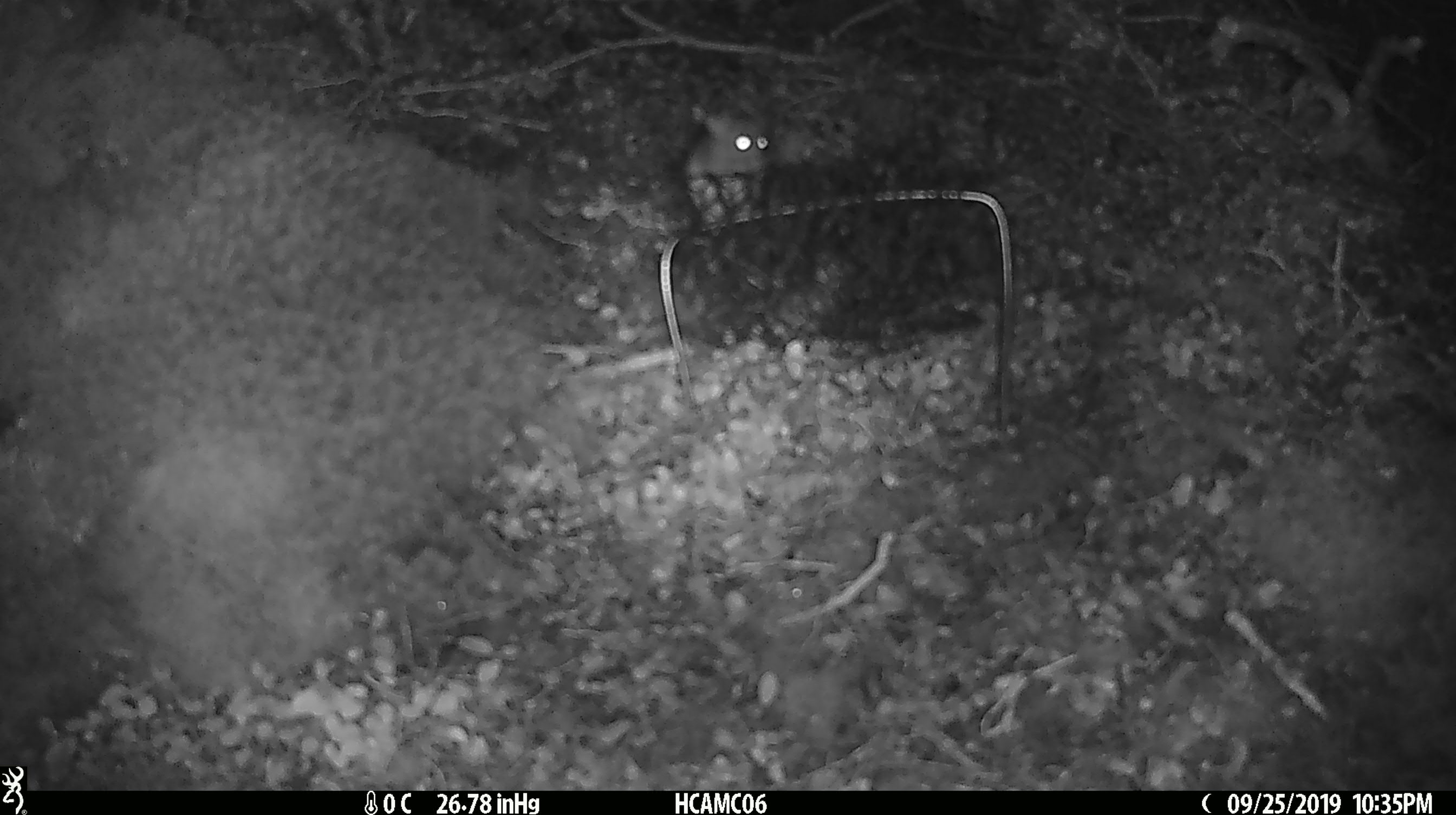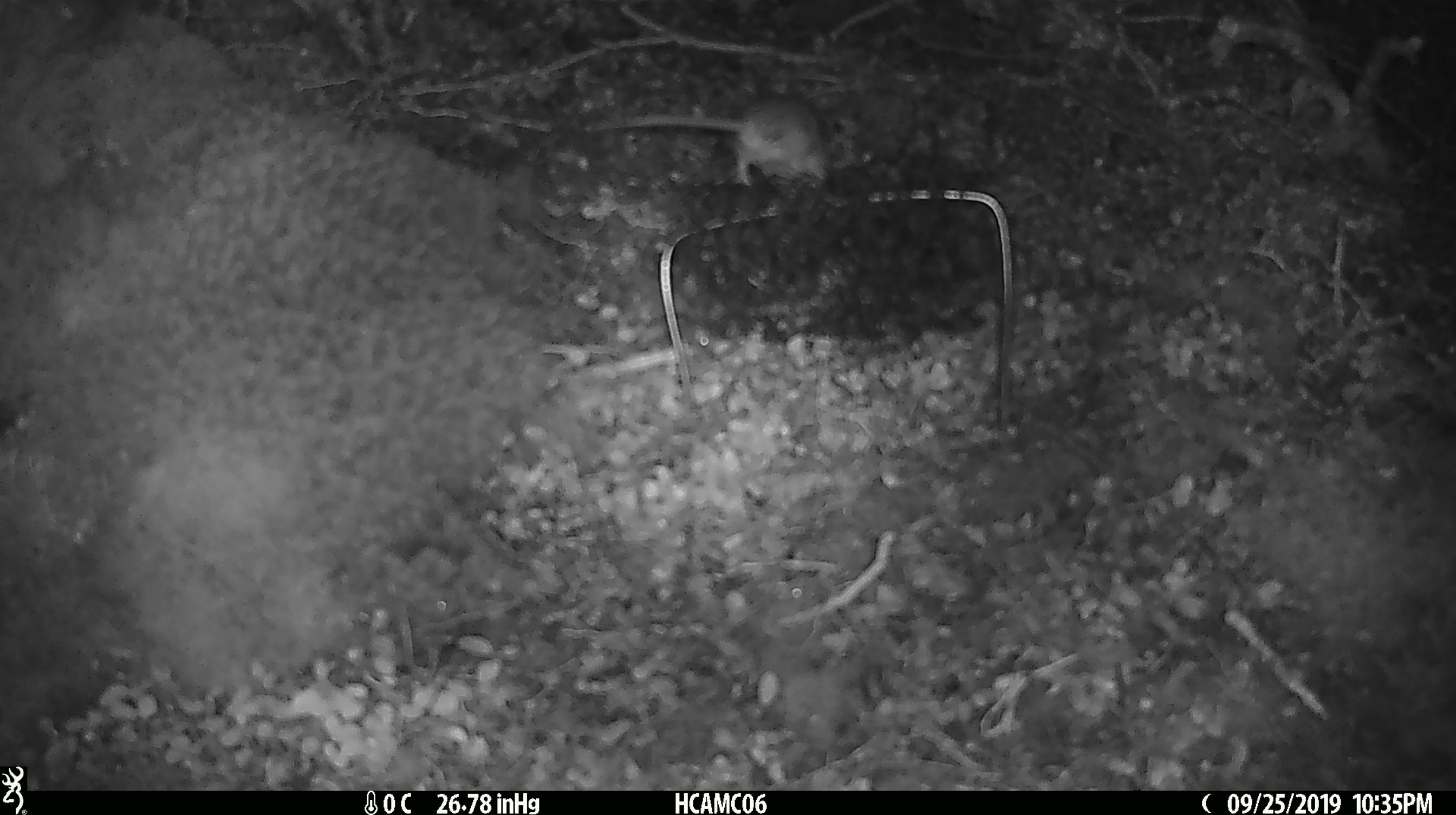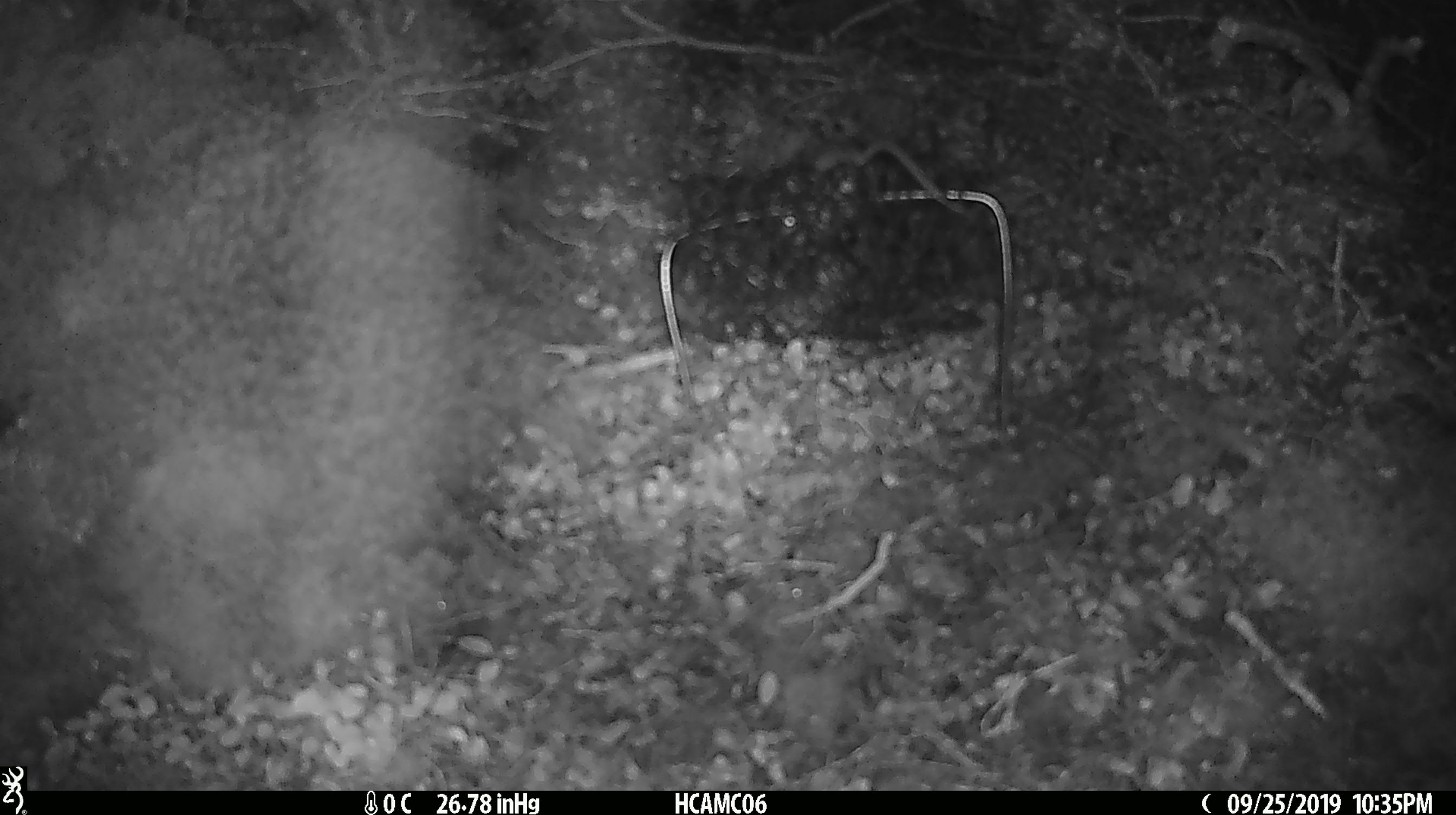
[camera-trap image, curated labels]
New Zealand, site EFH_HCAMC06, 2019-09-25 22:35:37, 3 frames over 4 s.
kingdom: Animalia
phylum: Chordata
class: Mammalia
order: Rodentia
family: Muridae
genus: Mus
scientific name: Mus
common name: mouse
Mouse (Mus).